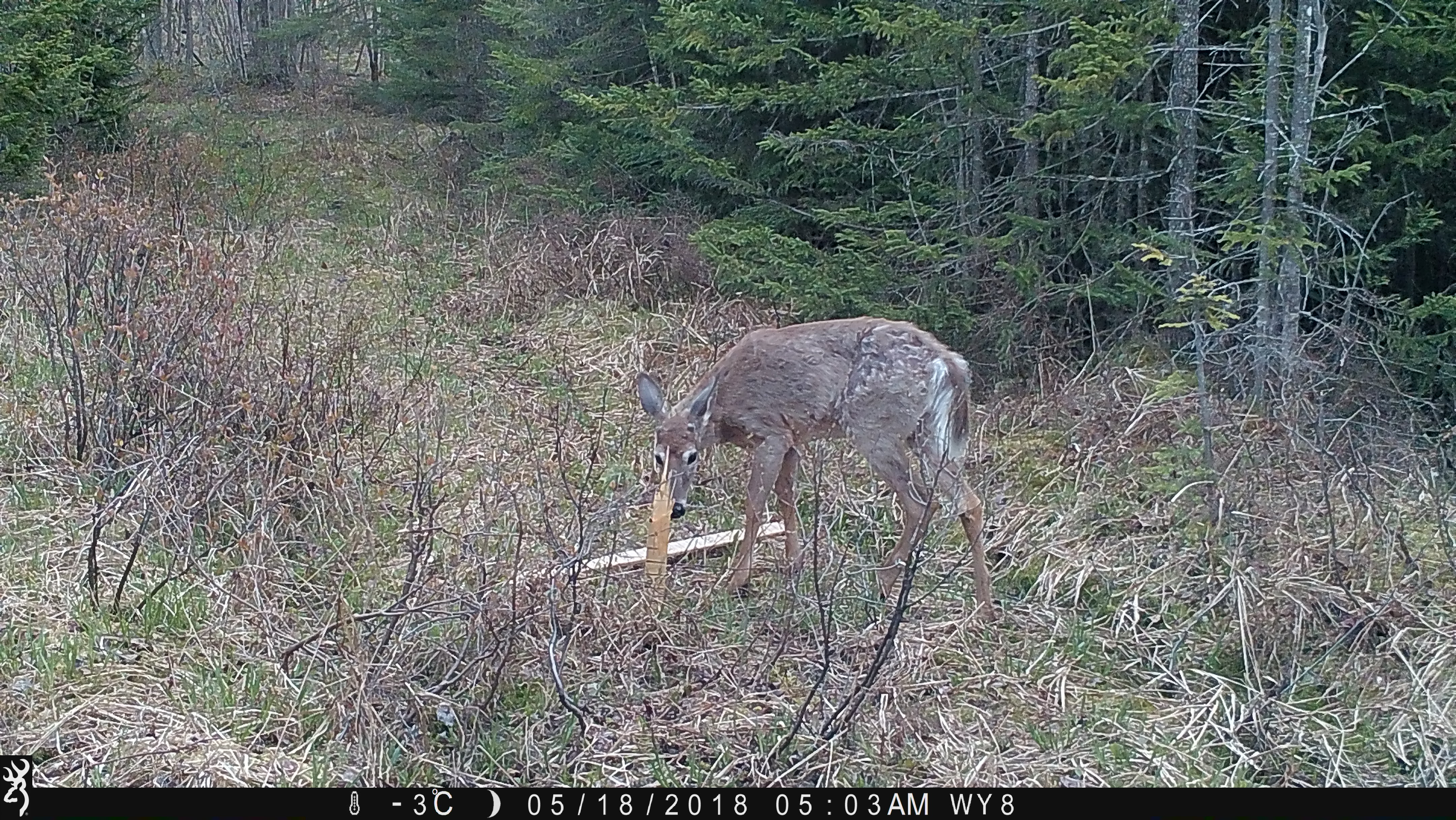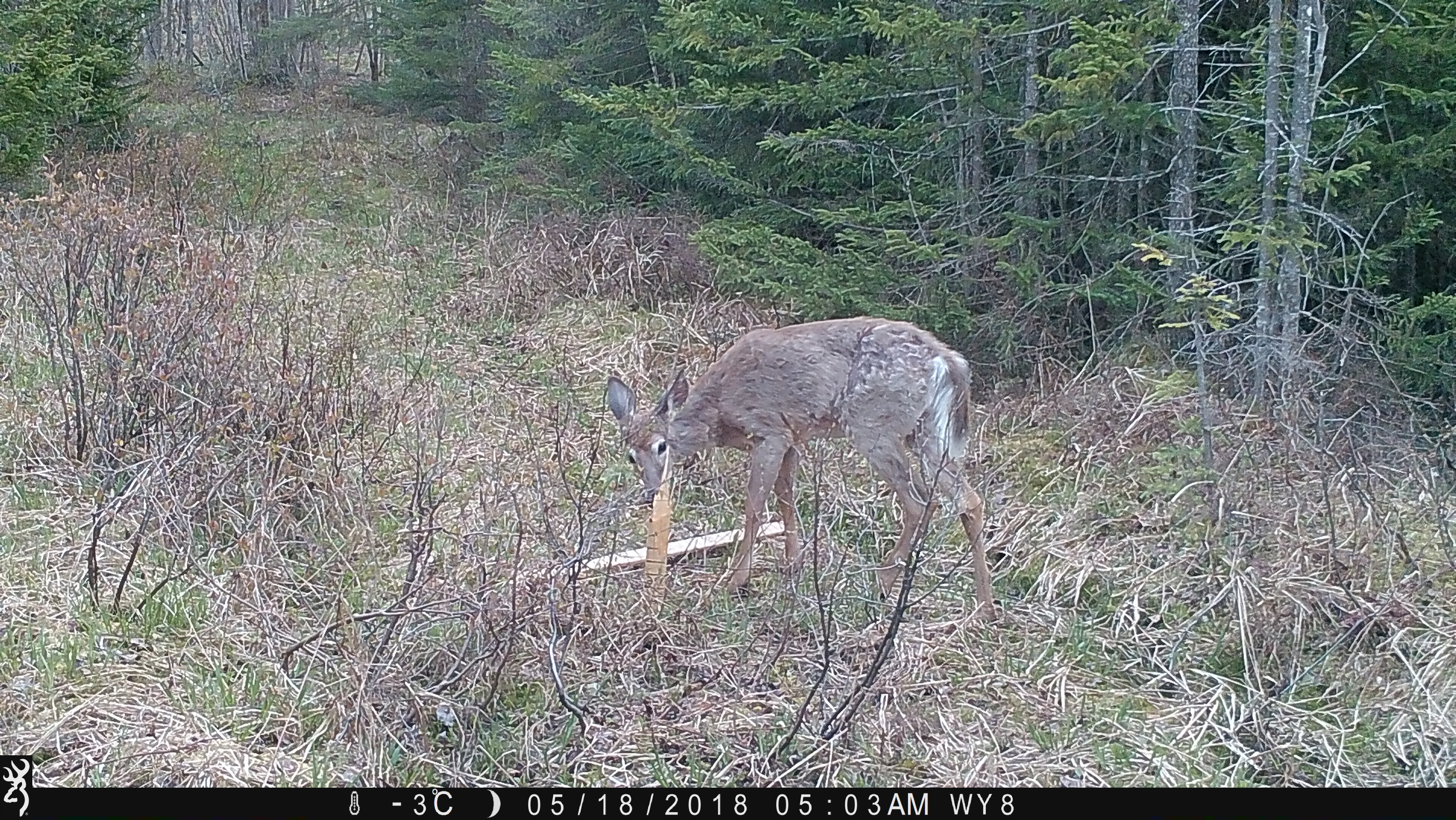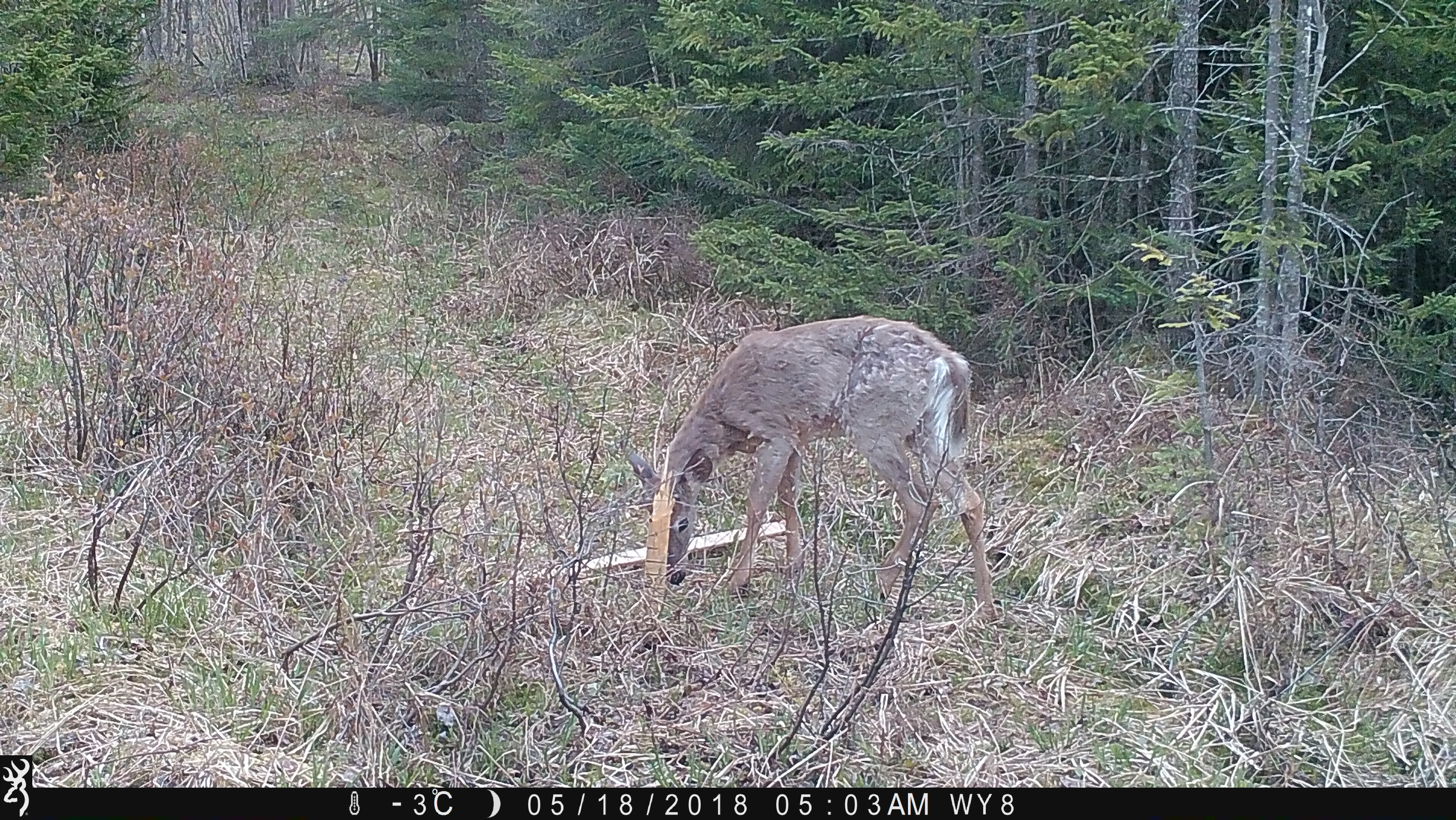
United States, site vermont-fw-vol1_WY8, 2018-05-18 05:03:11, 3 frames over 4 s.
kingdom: Animalia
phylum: Chordata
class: Mammalia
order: Artiodactyla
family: Cervidae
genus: Odocoileus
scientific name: Odocoileus virginianus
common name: white-tailed deer